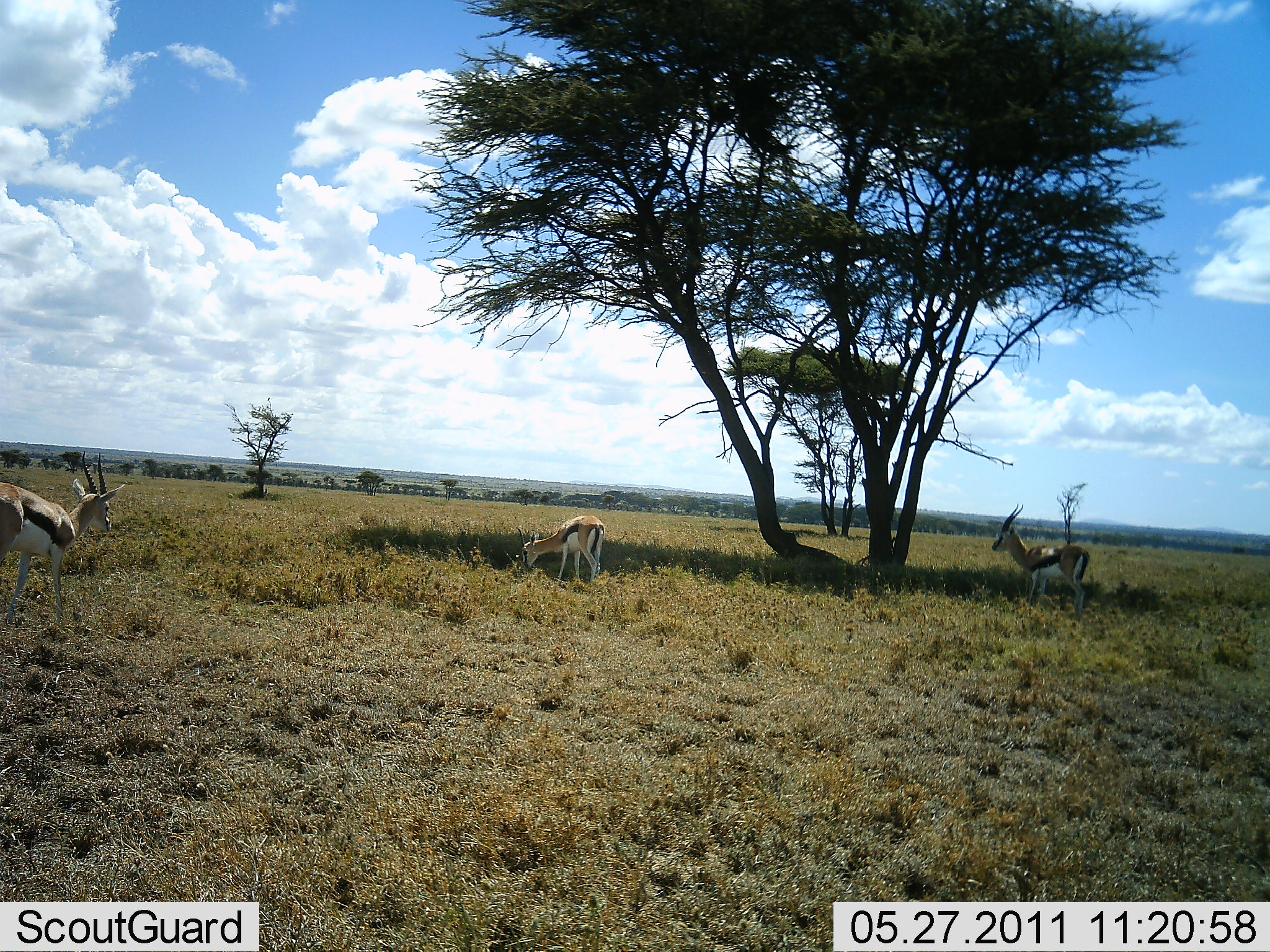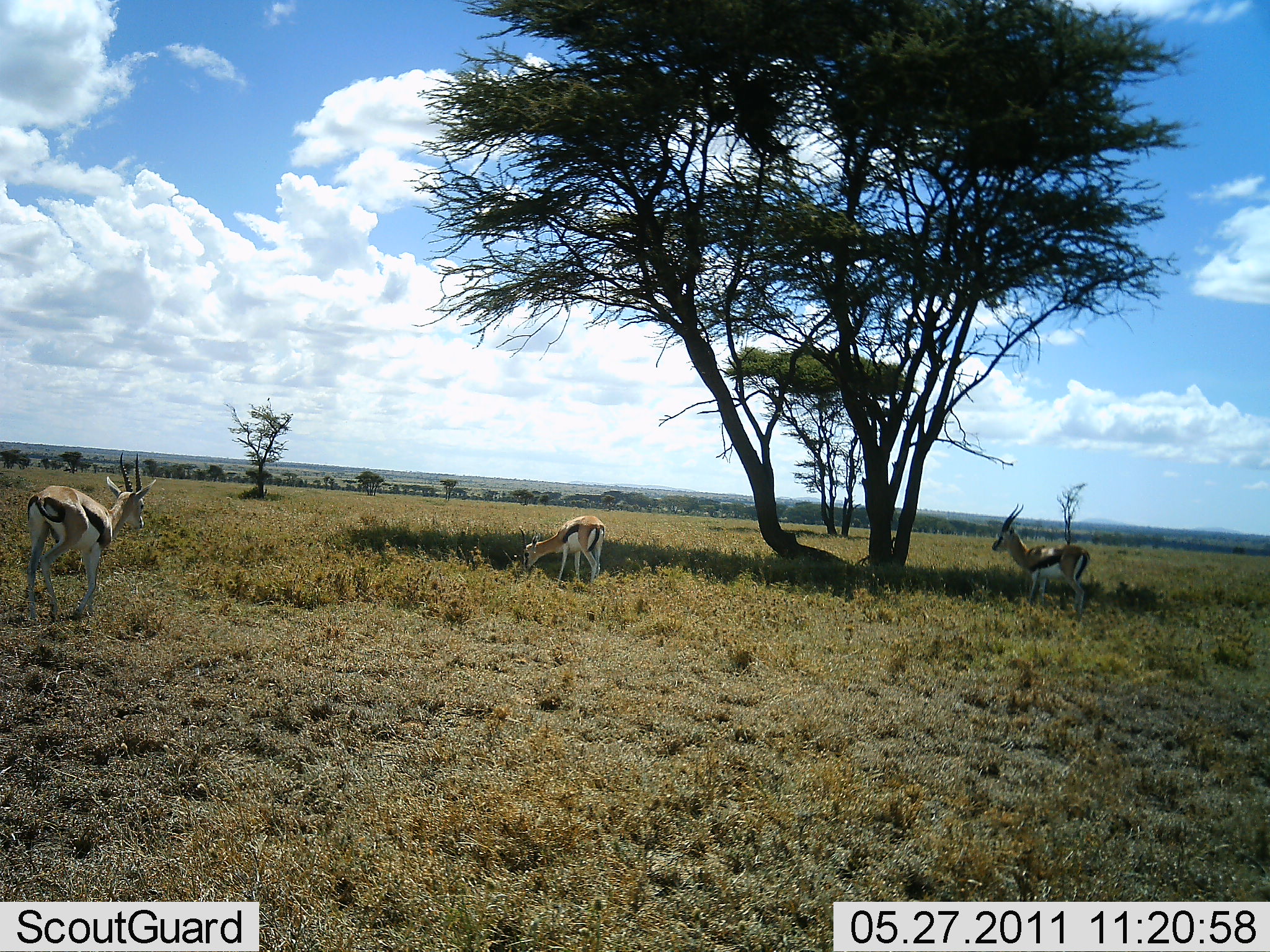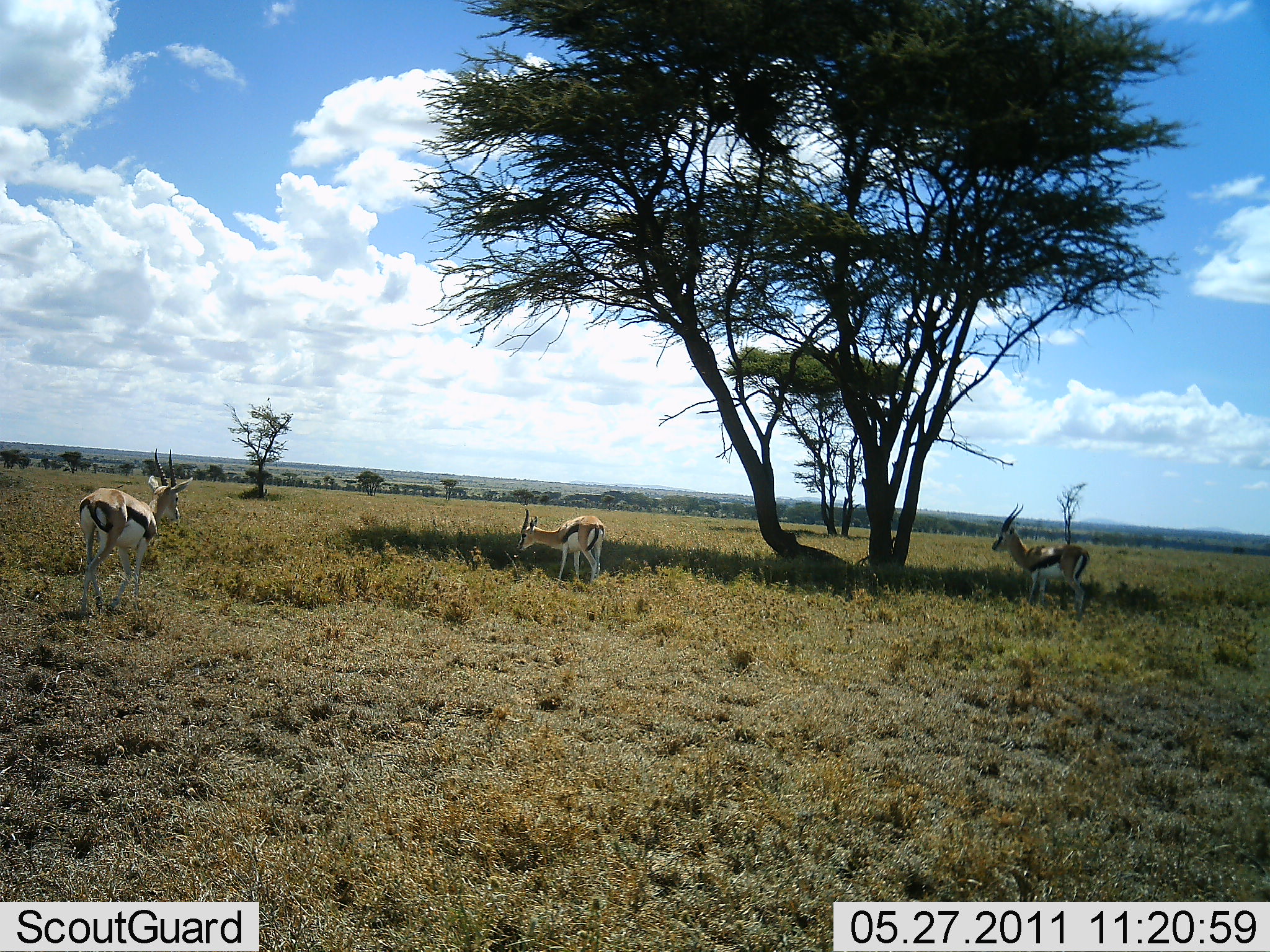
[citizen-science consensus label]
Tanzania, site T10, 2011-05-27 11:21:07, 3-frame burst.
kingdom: Animalia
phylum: Chordata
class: Mammalia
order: Artiodactyla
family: Bovidae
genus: Eudorcas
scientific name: Eudorcas thomsonii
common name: thomson's gazelle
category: gazellethomsons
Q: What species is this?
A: Gazellethomsons (thomson's gazelle) (Eudorcas thomsonii).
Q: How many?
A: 3.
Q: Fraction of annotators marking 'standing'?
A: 83%.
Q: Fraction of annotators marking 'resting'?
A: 0%.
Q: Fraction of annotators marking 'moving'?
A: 42%.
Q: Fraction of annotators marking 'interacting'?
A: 0%.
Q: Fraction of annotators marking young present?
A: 0%.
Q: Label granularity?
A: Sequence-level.